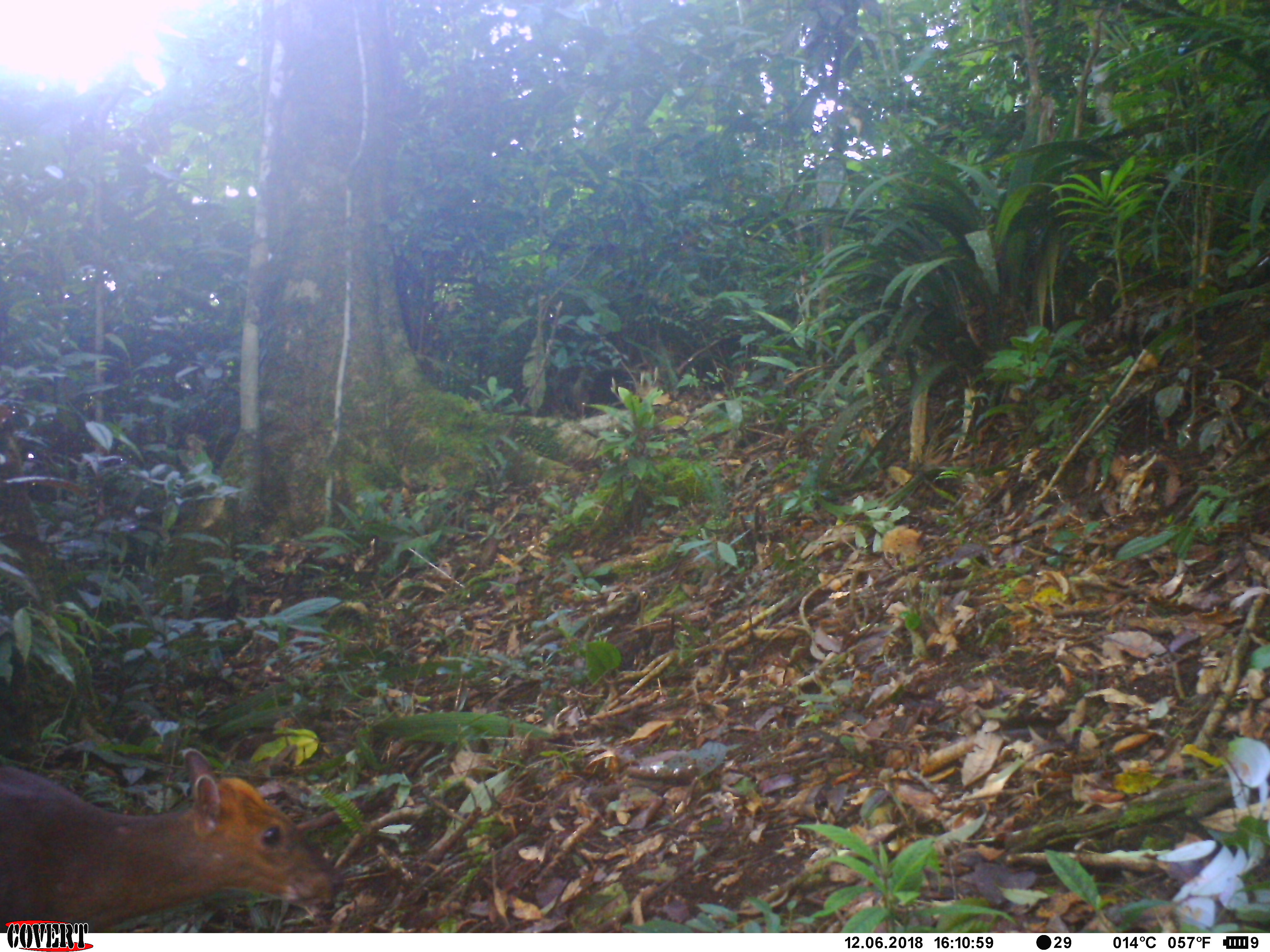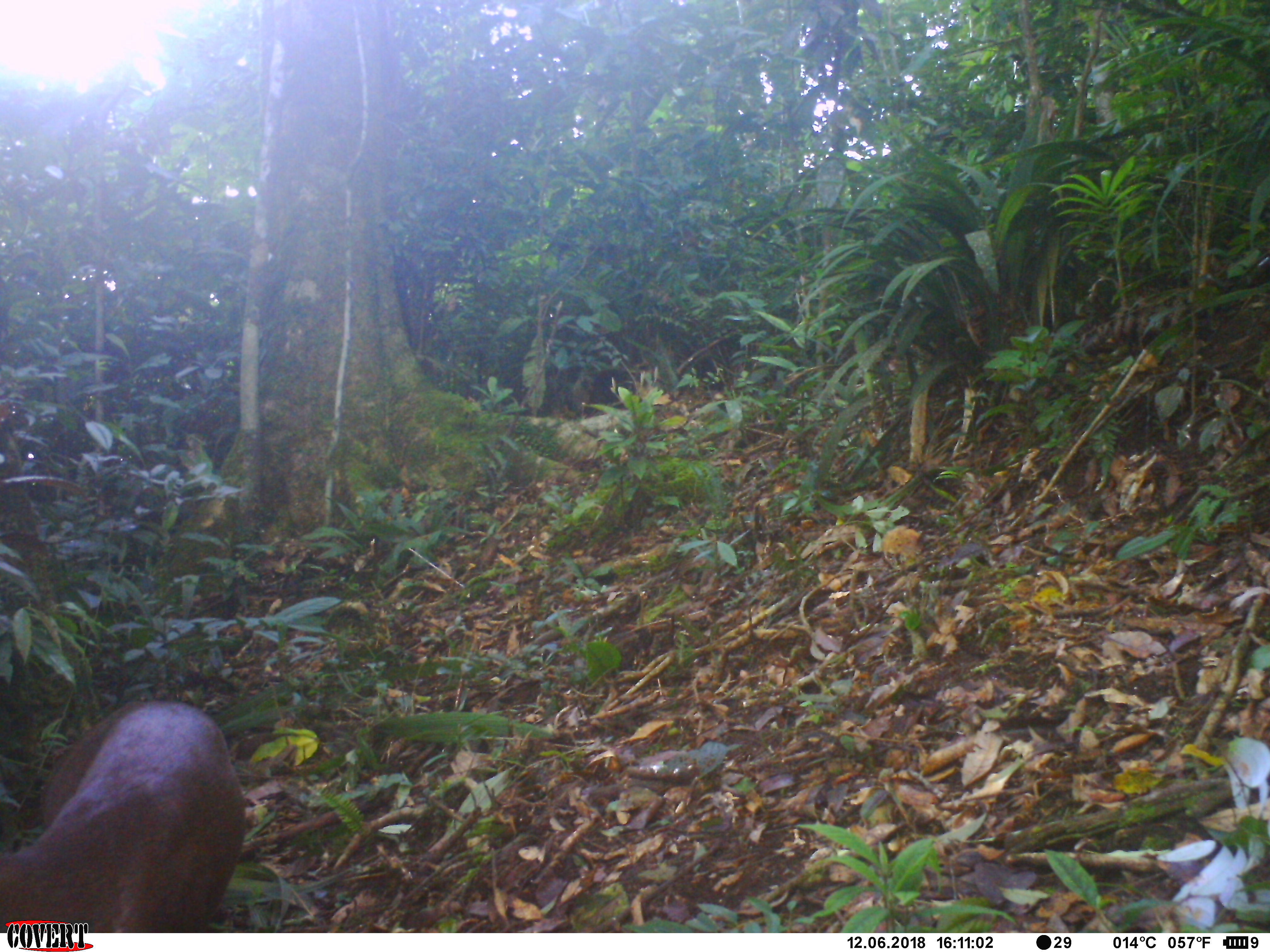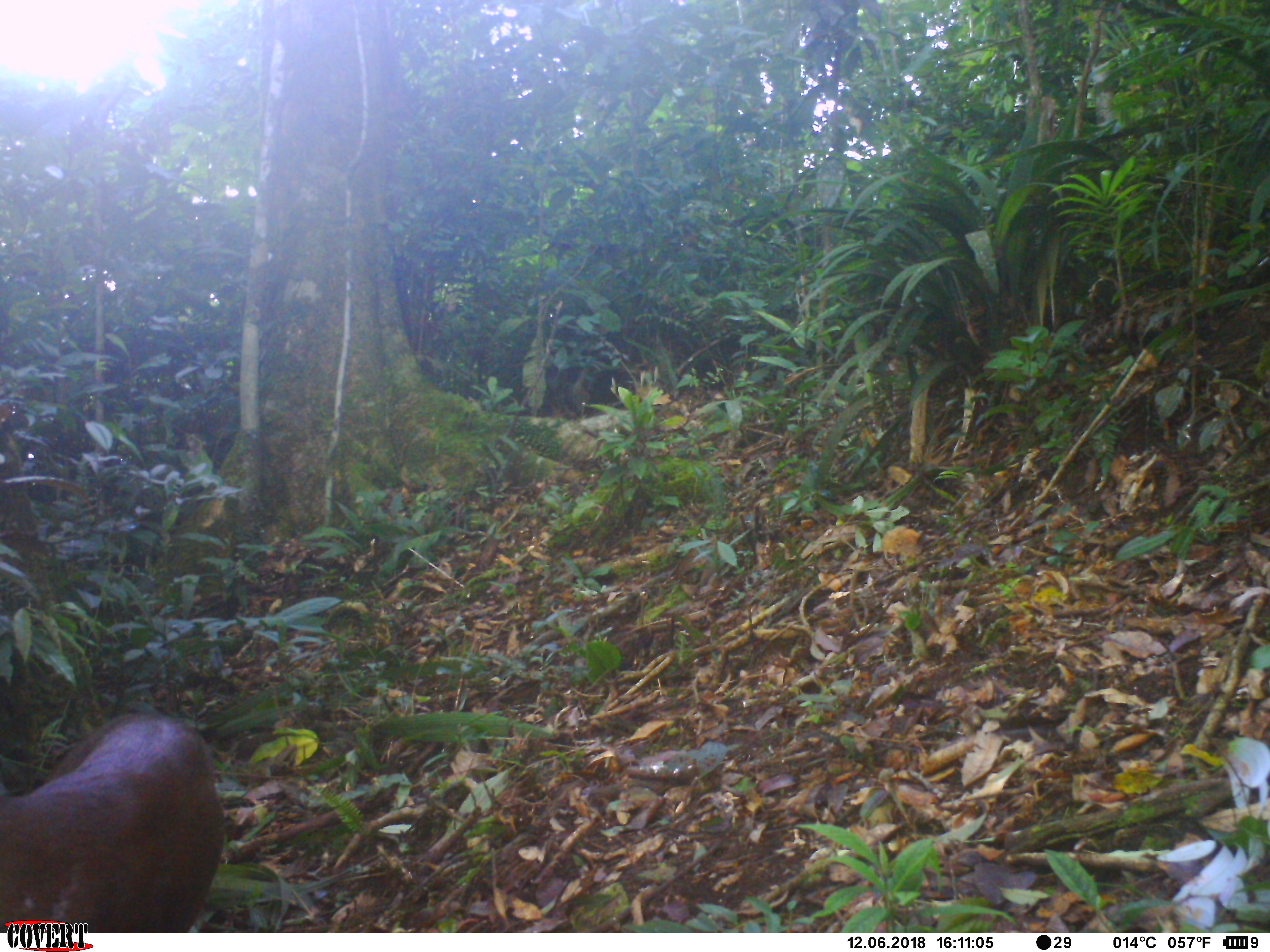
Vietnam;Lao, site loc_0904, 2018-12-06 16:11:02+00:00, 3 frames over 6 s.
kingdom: Animalia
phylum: Chordata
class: Mammalia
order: Artiodactyla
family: Cervidae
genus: Muntiacus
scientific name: Muntiacus rooseveltorum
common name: roosevelt's muntjac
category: roosevelts muntjac group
Roosevelts muntjac group (roosevelt's muntjac) (Muntiacus rooseveltorum). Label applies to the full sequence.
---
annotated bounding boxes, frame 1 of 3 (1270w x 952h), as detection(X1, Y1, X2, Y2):
roosevelts muntjac group: detection(0, 748, 334, 932)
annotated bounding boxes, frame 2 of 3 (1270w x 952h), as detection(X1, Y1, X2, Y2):
roosevelts muntjac group: detection(0, 697, 245, 932)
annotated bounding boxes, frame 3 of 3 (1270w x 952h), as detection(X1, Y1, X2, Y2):
roosevelts muntjac group: detection(0, 711, 225, 932)